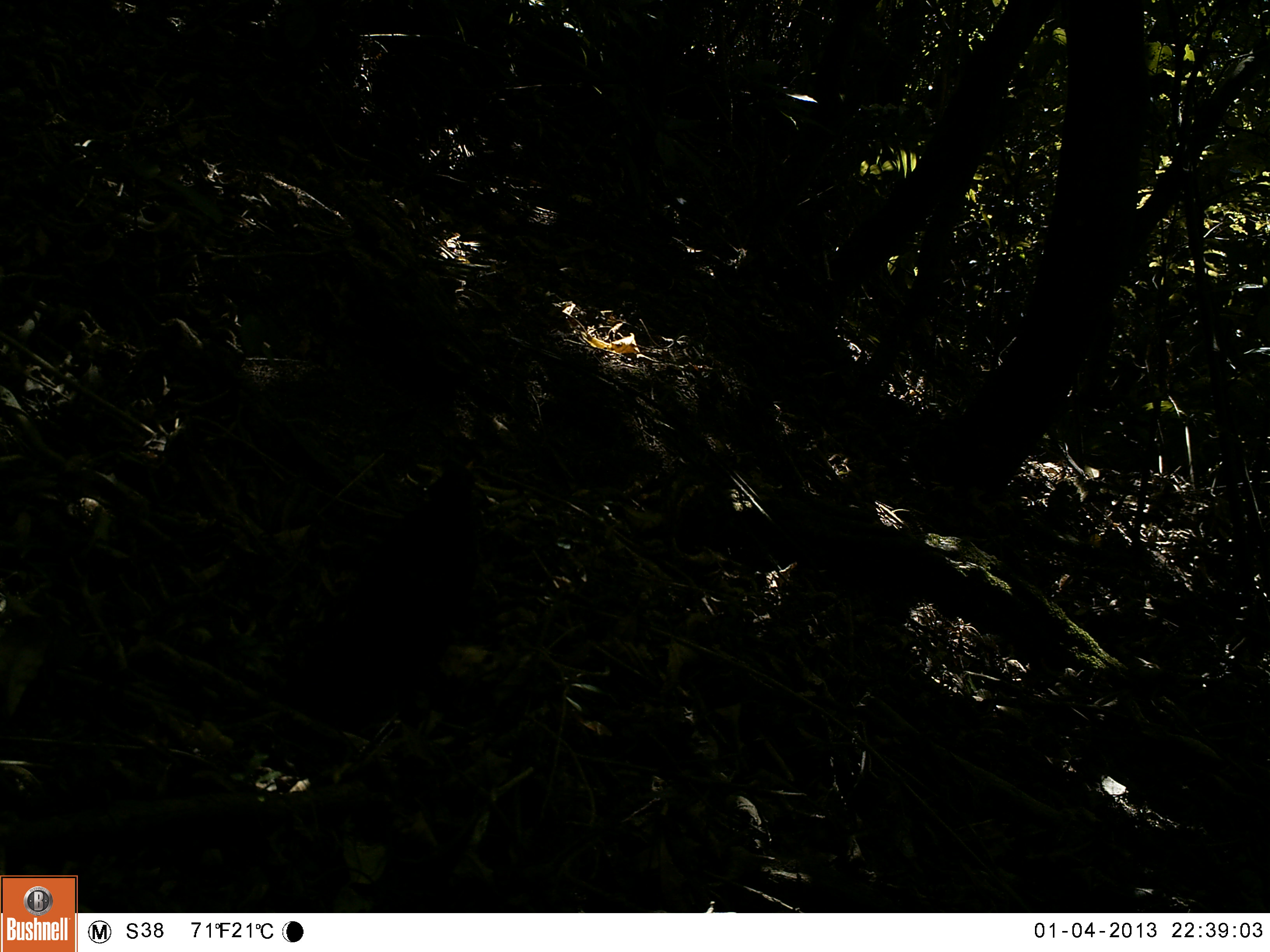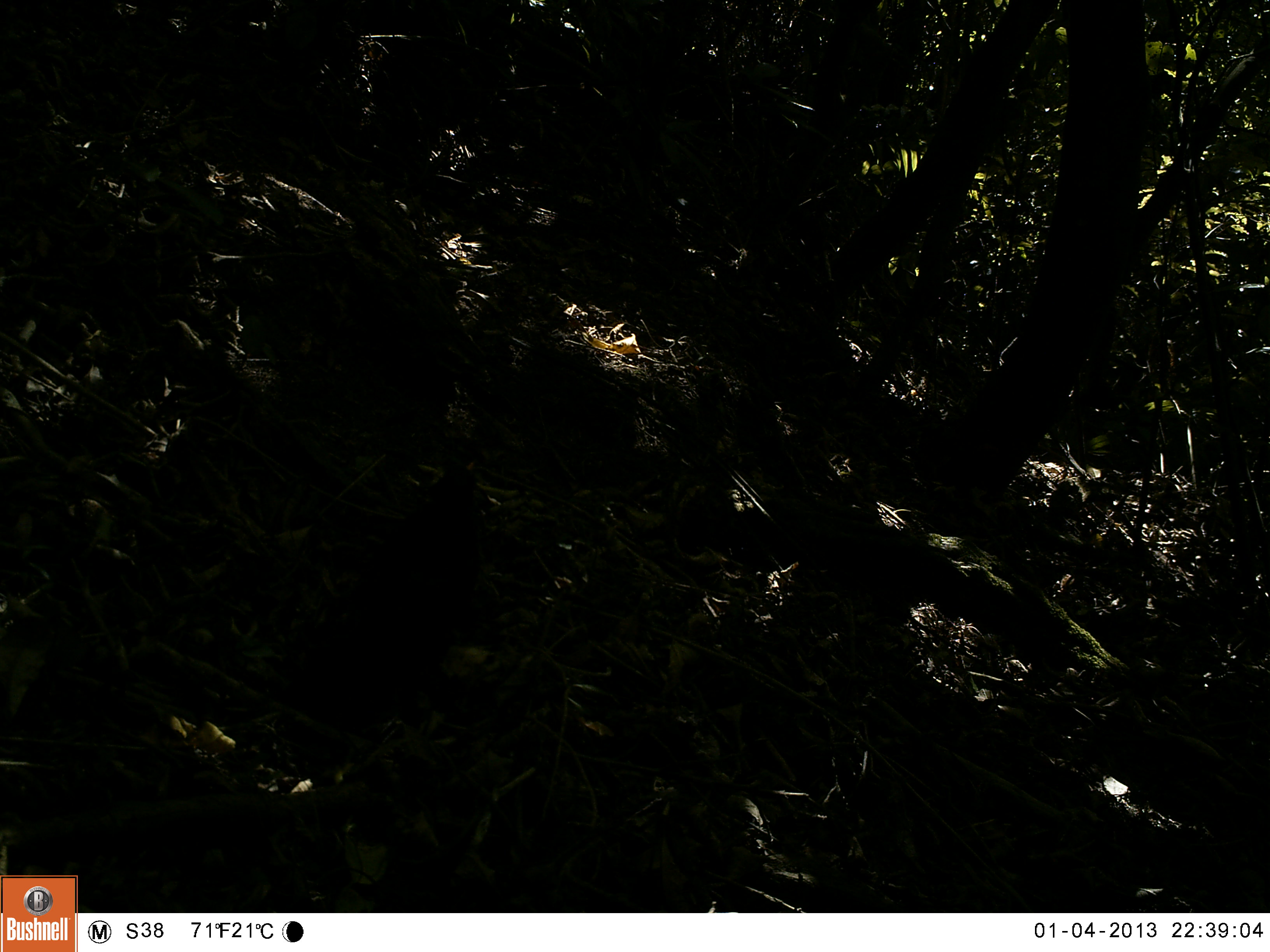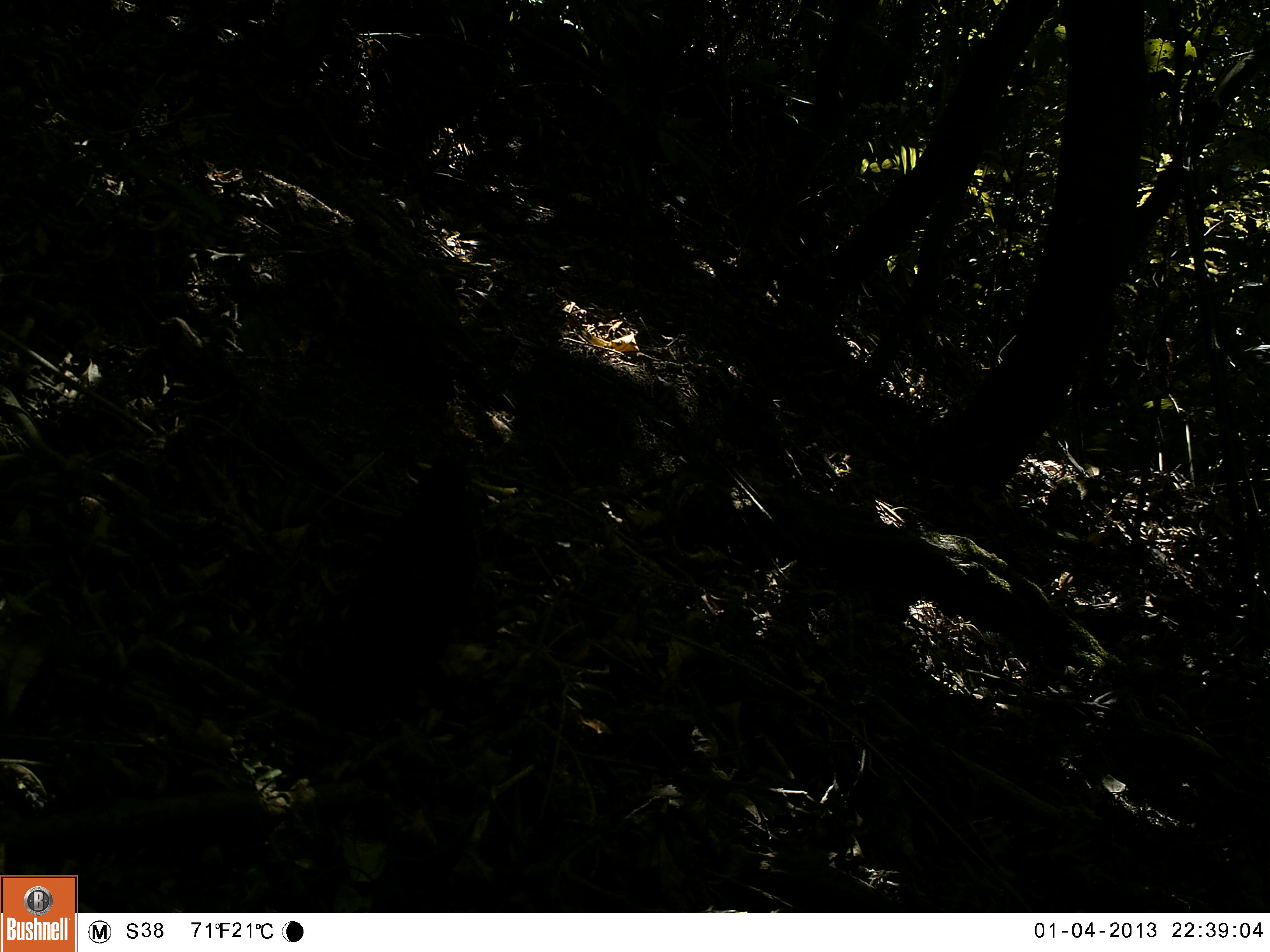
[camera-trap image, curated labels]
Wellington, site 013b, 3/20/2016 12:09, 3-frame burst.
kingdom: Animalia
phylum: Chordata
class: Aves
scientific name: Aves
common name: bird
Bird (Aves).